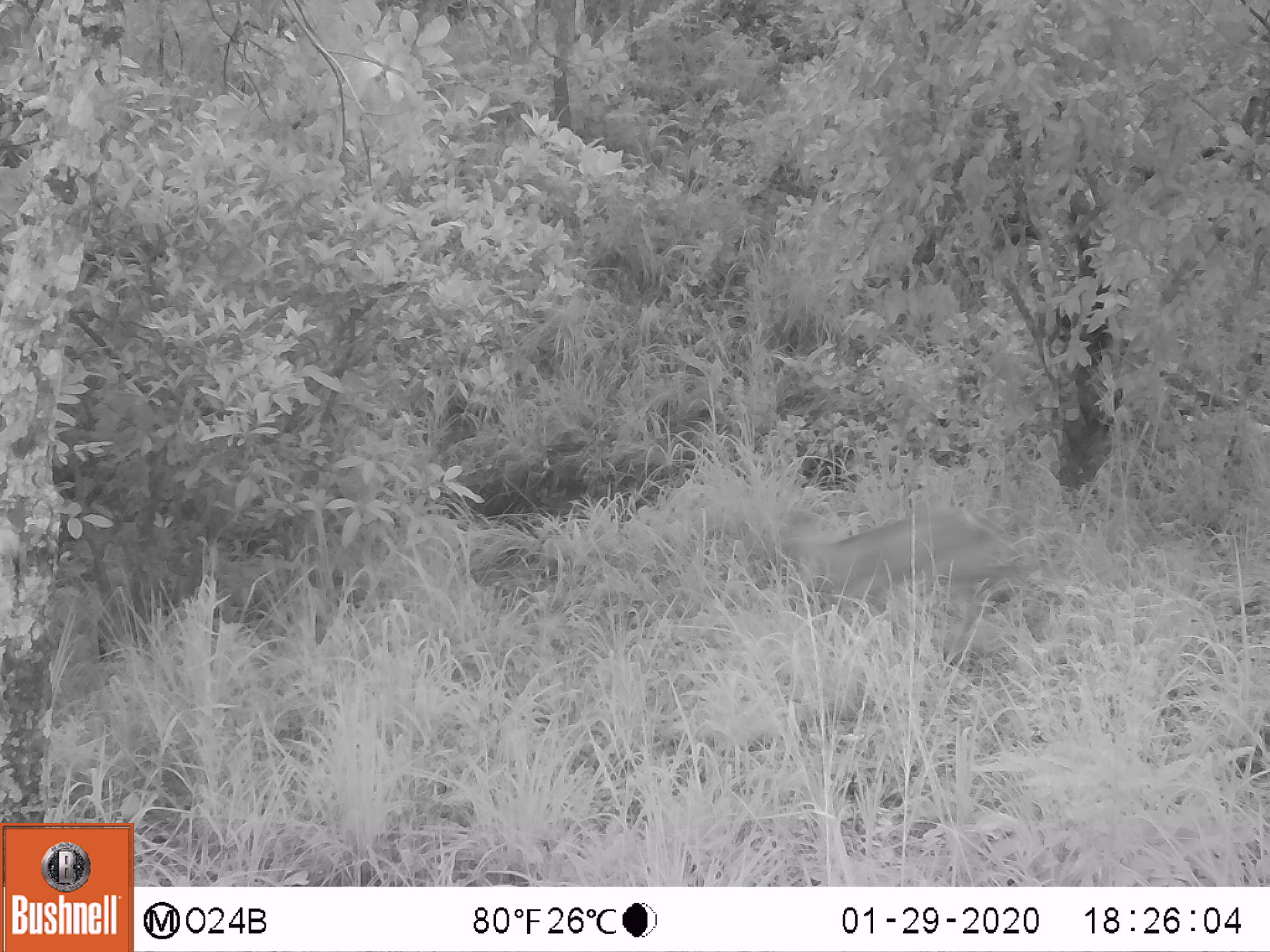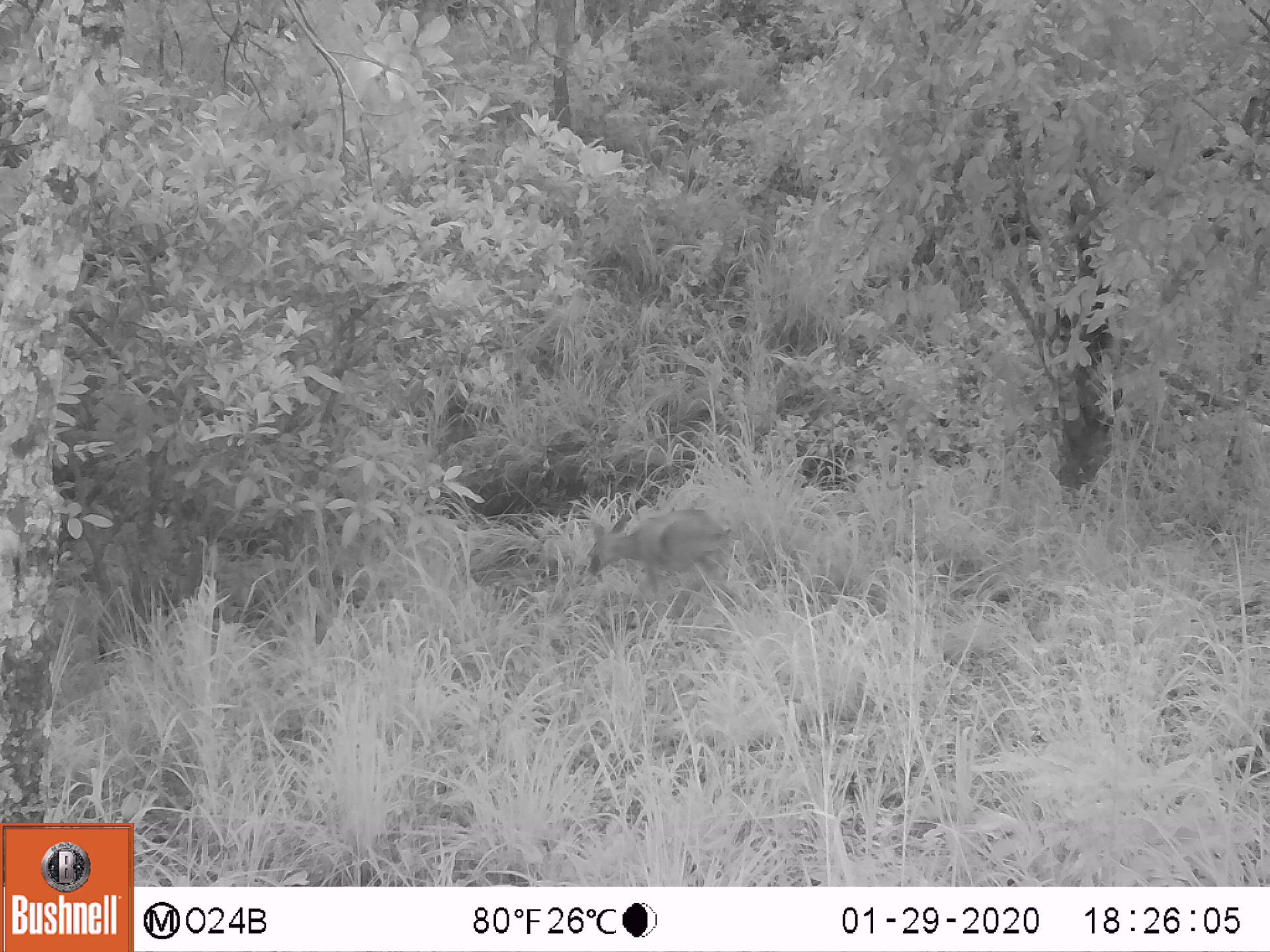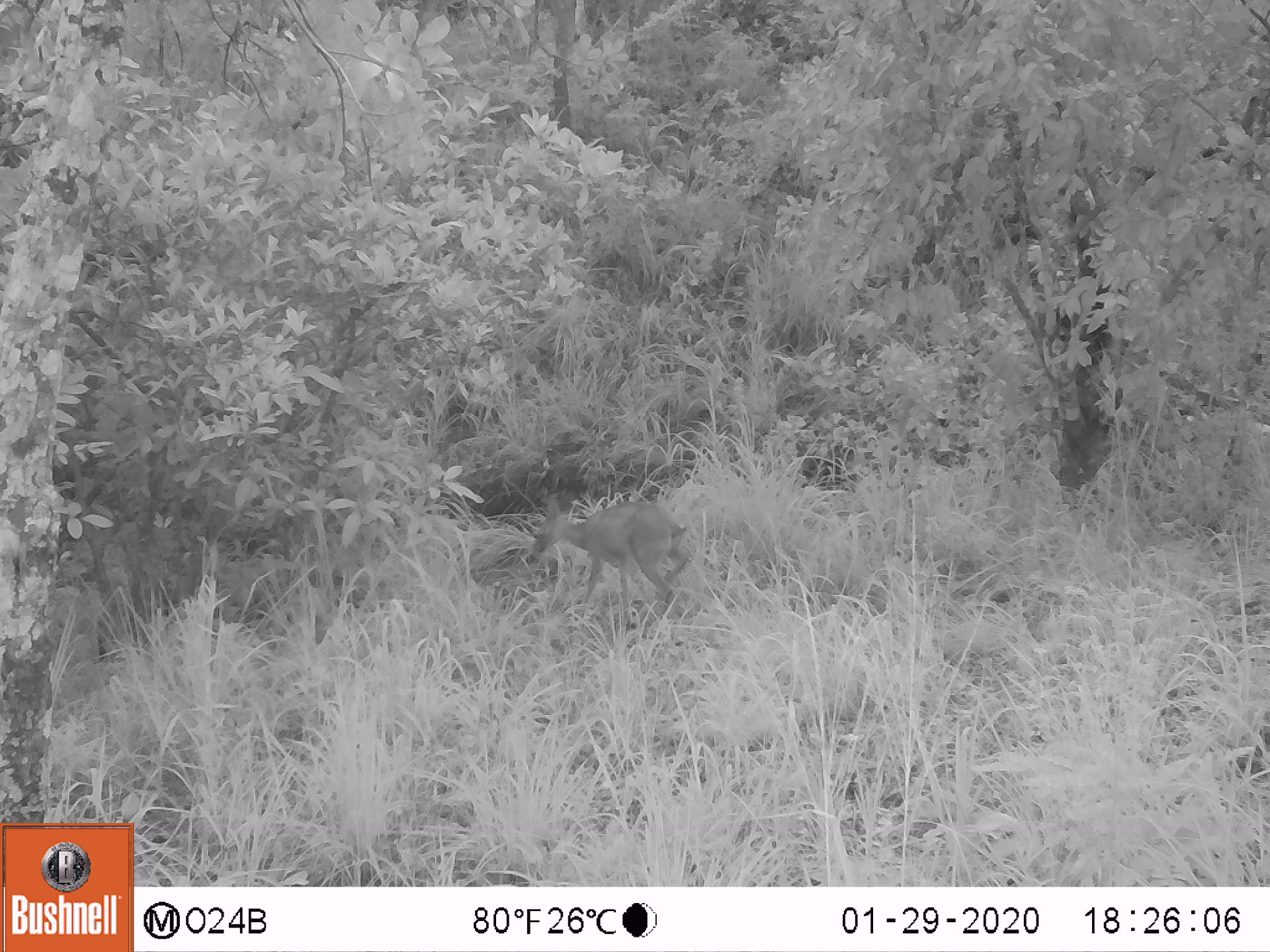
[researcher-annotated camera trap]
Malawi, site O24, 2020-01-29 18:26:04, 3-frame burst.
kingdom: Animalia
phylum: Chordata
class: Mammalia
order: Artiodactyla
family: Bovidae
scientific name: Antilopinae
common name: small antelope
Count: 1.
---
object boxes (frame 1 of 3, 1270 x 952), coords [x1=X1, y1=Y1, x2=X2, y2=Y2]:
small antelope: [x1=748, y1=490, x2=1019, y2=650]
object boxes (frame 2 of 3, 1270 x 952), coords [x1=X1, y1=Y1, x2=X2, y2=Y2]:
small antelope: [x1=579, y1=507, x2=741, y2=627]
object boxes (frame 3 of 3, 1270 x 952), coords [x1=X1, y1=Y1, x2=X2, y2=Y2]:
small antelope: [x1=523, y1=489, x2=699, y2=632]